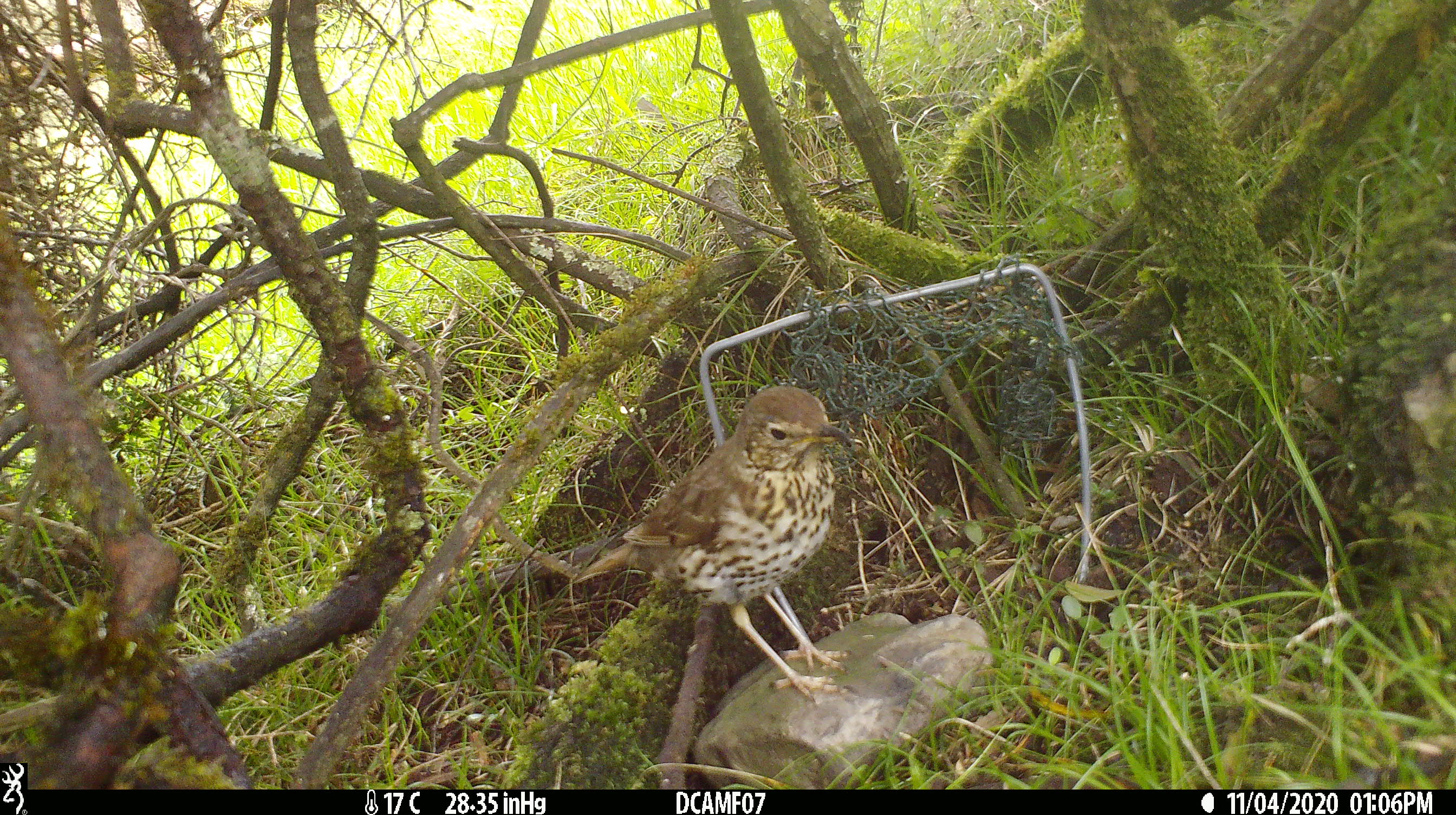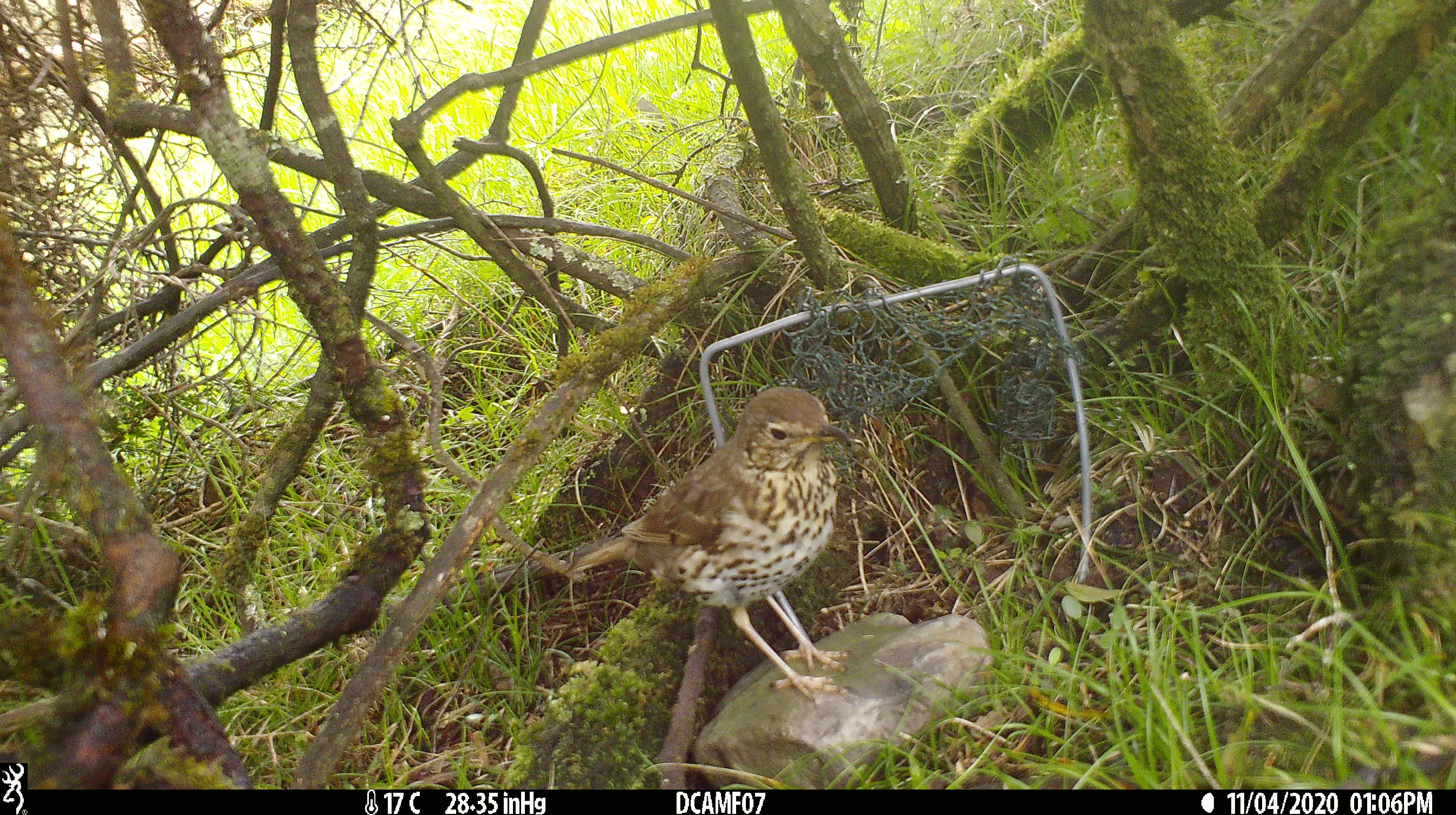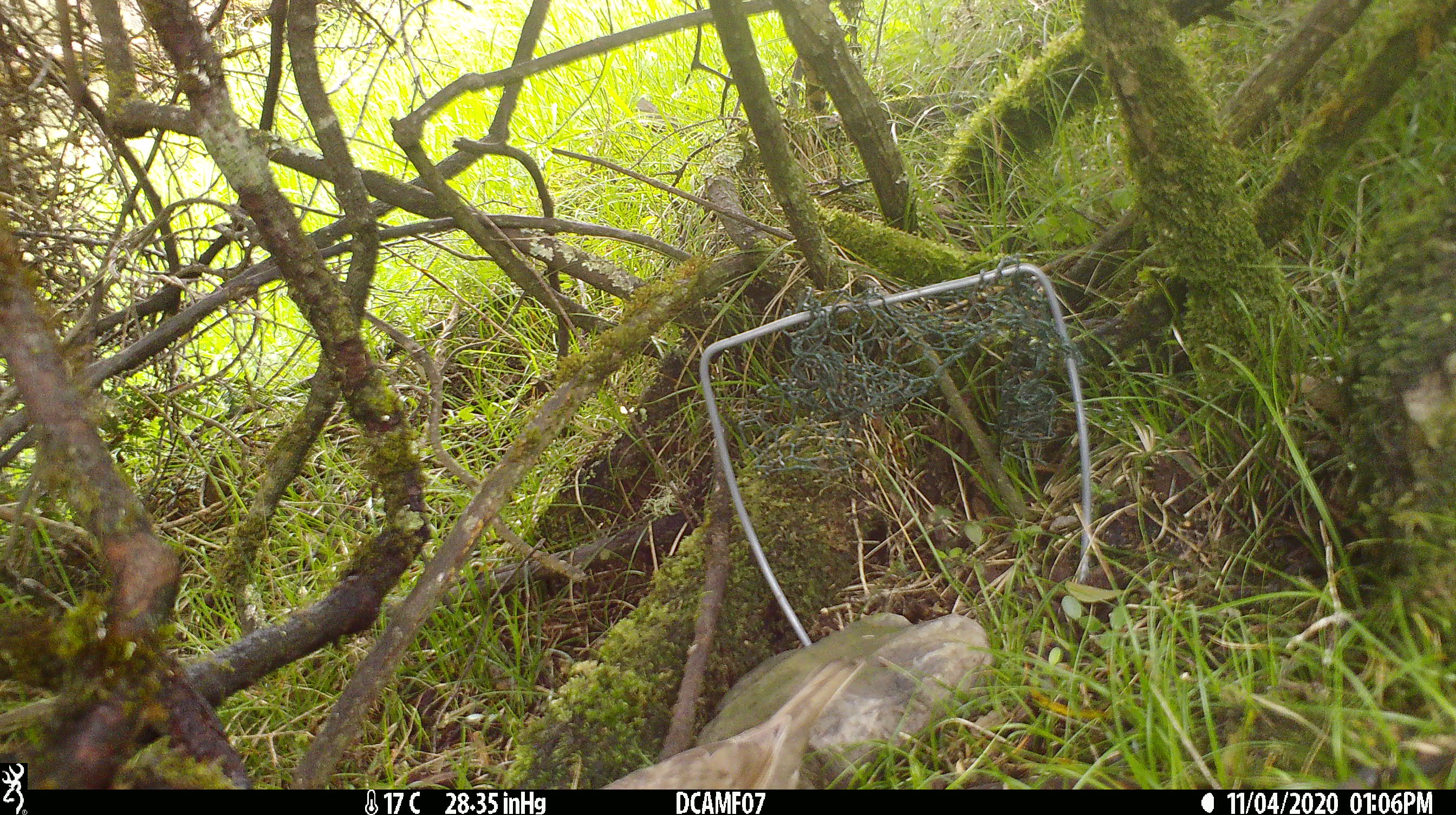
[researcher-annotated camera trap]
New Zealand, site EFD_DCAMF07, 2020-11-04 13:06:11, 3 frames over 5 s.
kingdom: Animalia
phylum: Chordata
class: Aves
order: Passeriformes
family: Turdidae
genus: Turdus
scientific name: Turdus philomelos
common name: song thrush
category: thrush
Thrush (song thrush) (Turdus philomelos).